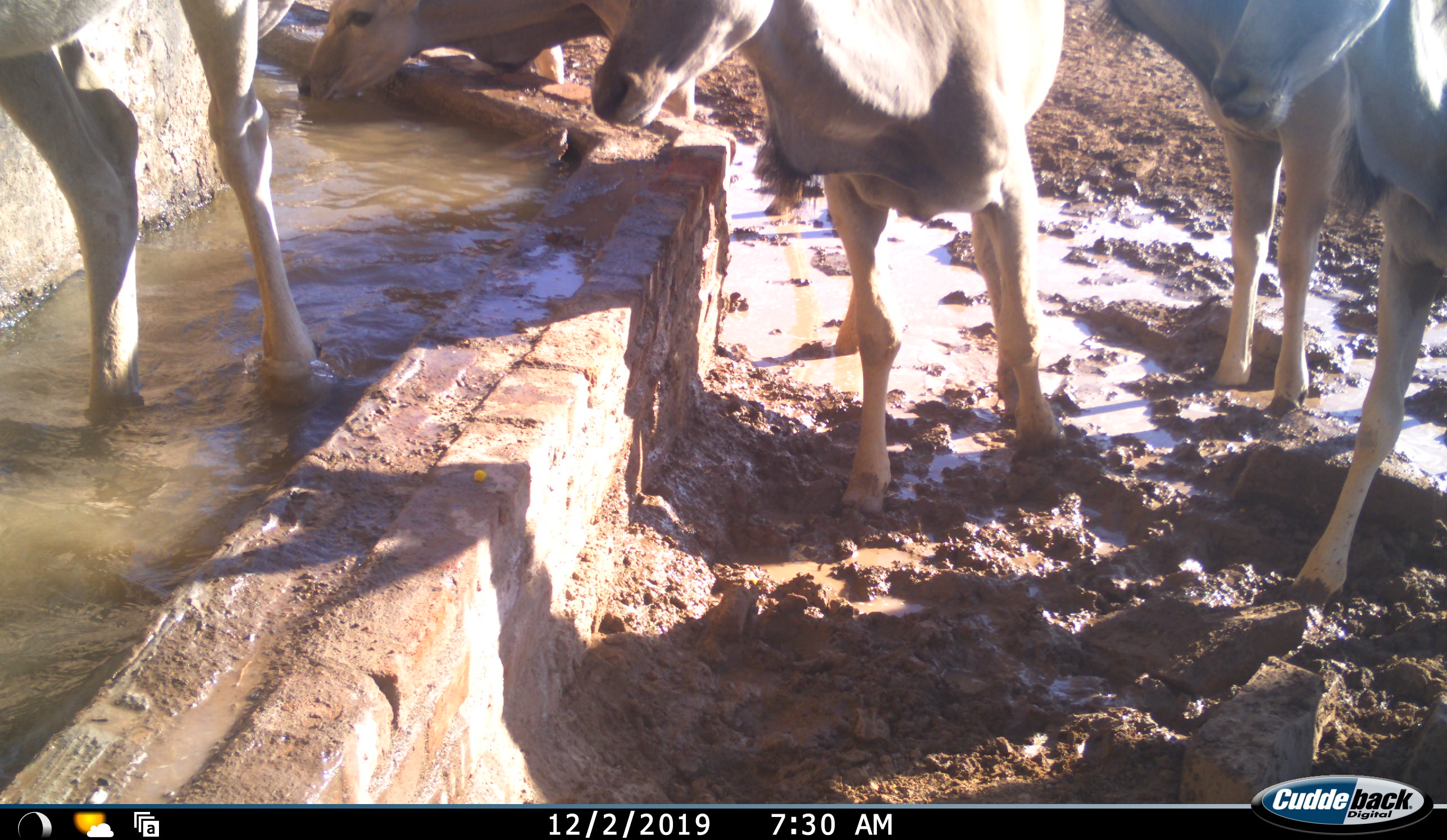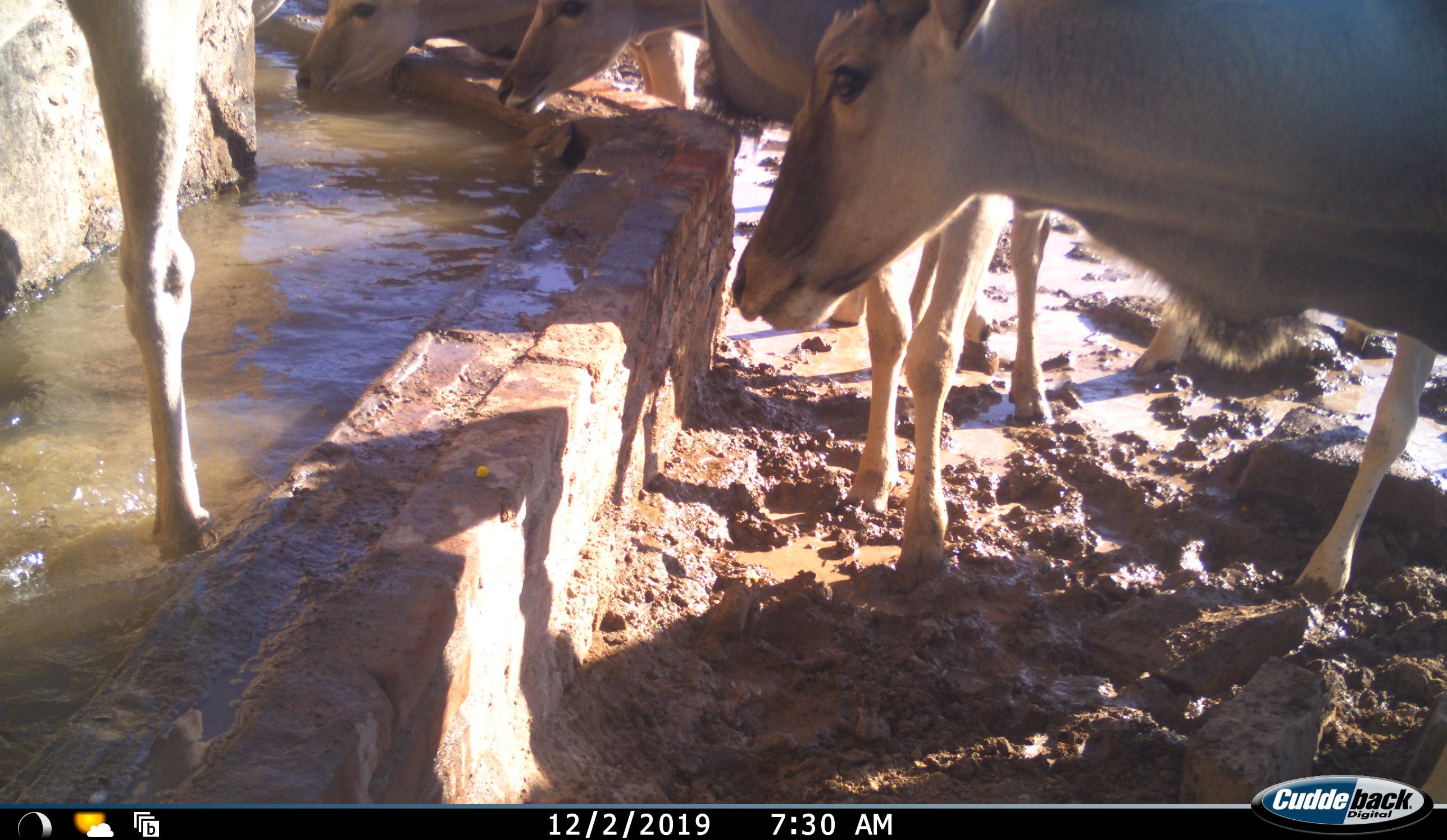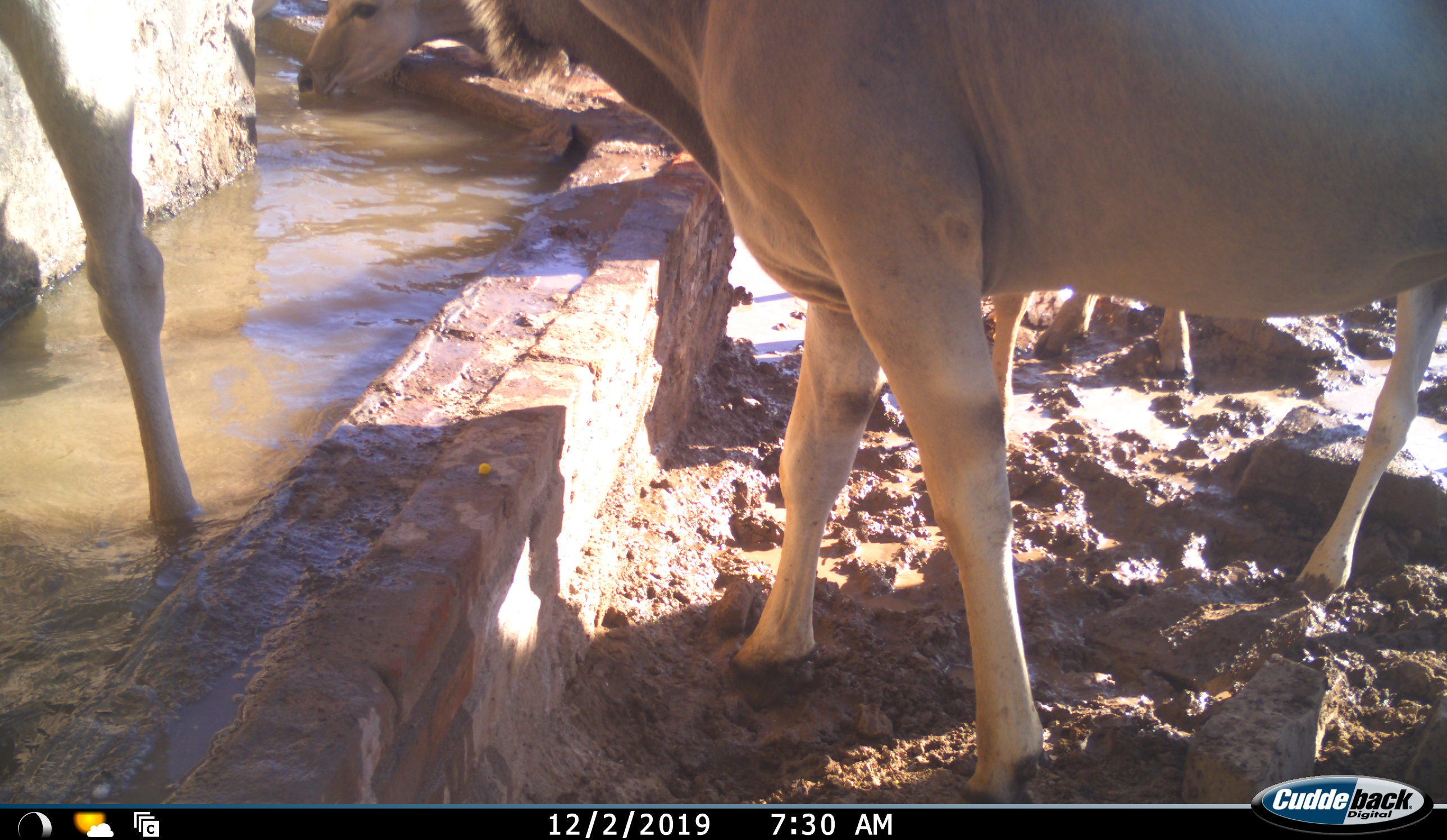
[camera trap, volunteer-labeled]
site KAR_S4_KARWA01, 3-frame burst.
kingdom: Animalia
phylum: Chordata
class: Mammalia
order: Artiodactyla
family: Bovidae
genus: Tragelaphus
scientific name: Tragelaphus oryx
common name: eland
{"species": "eland (Tragelaphus oryx)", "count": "5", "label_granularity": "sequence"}